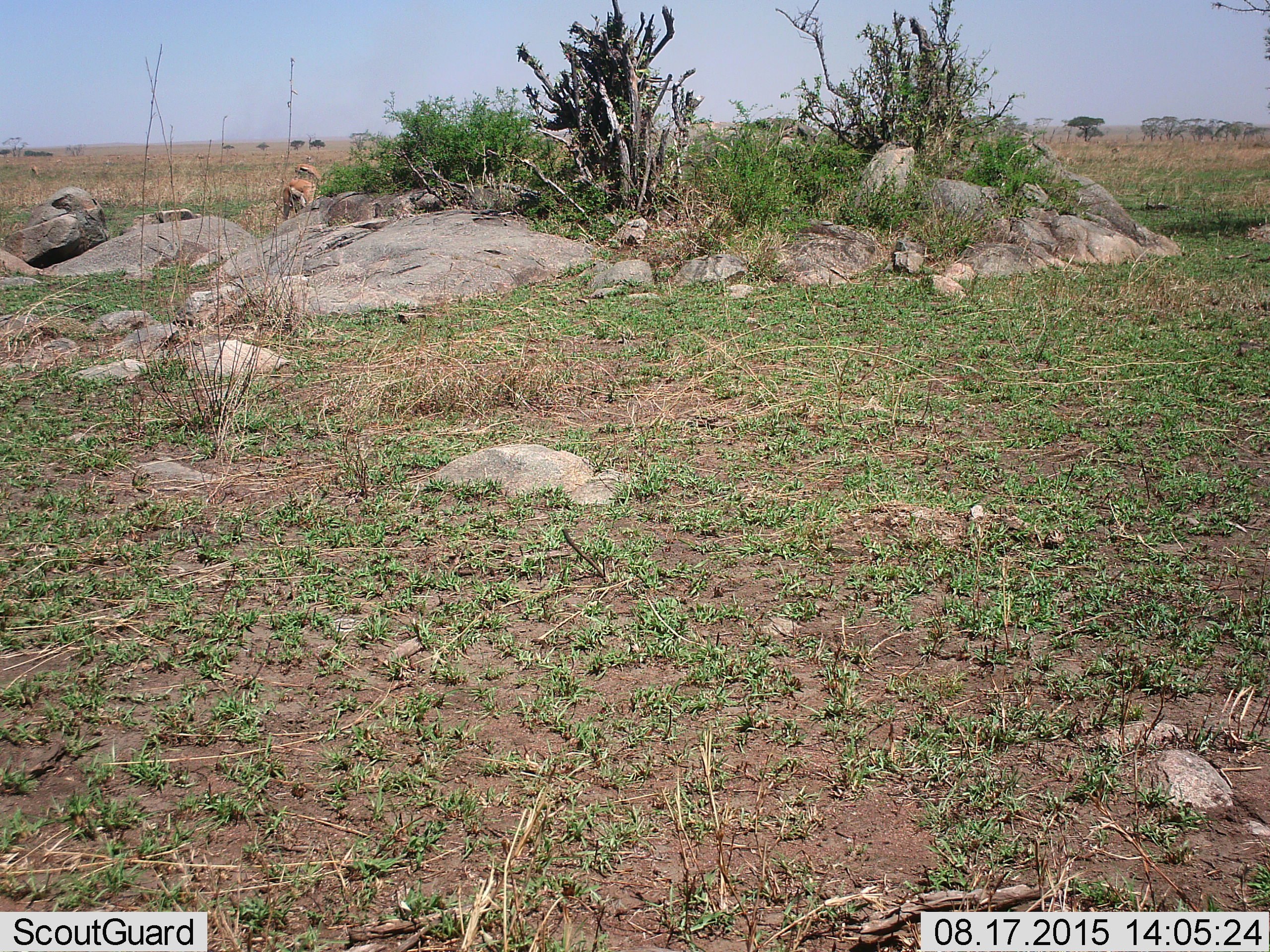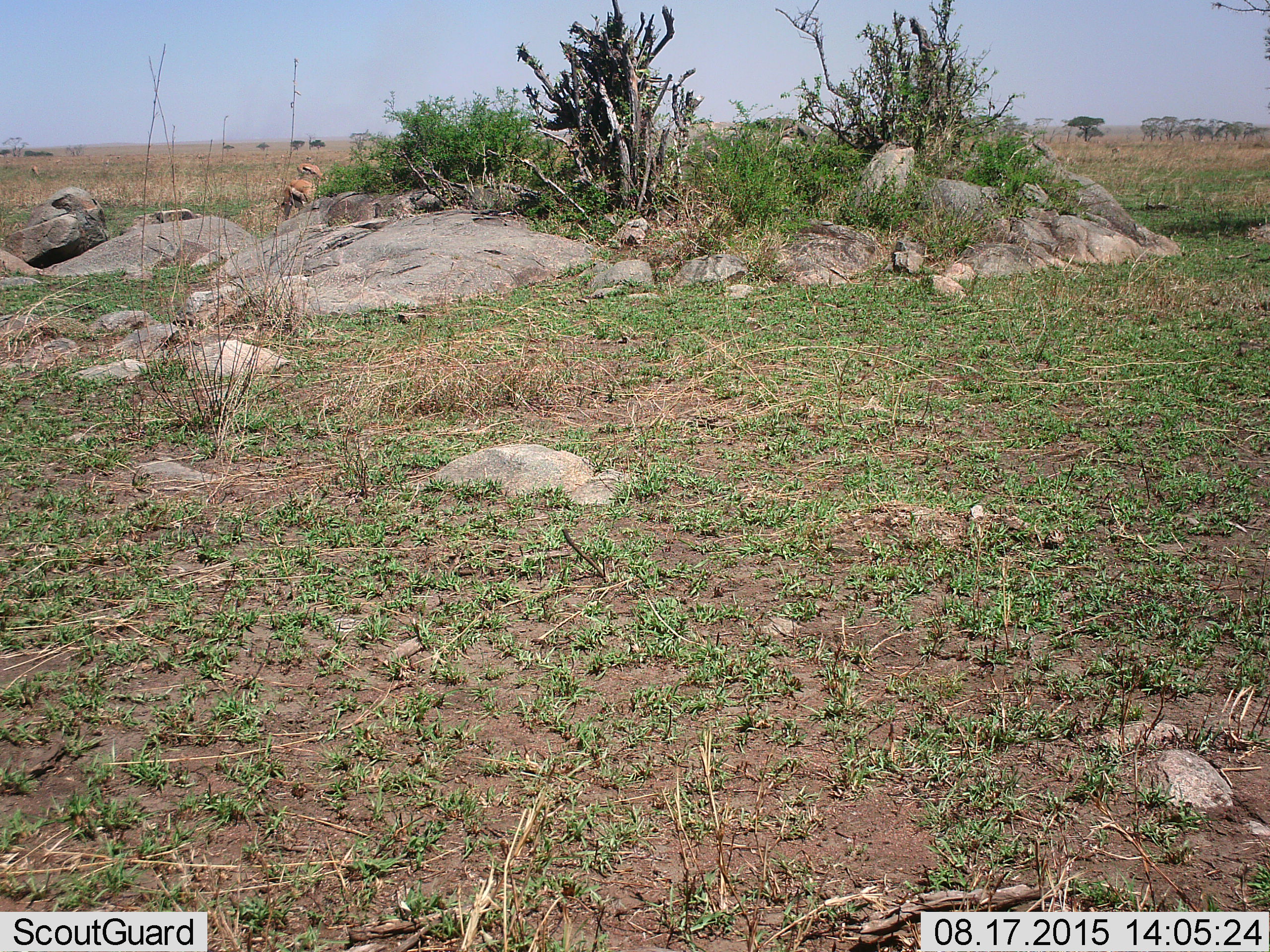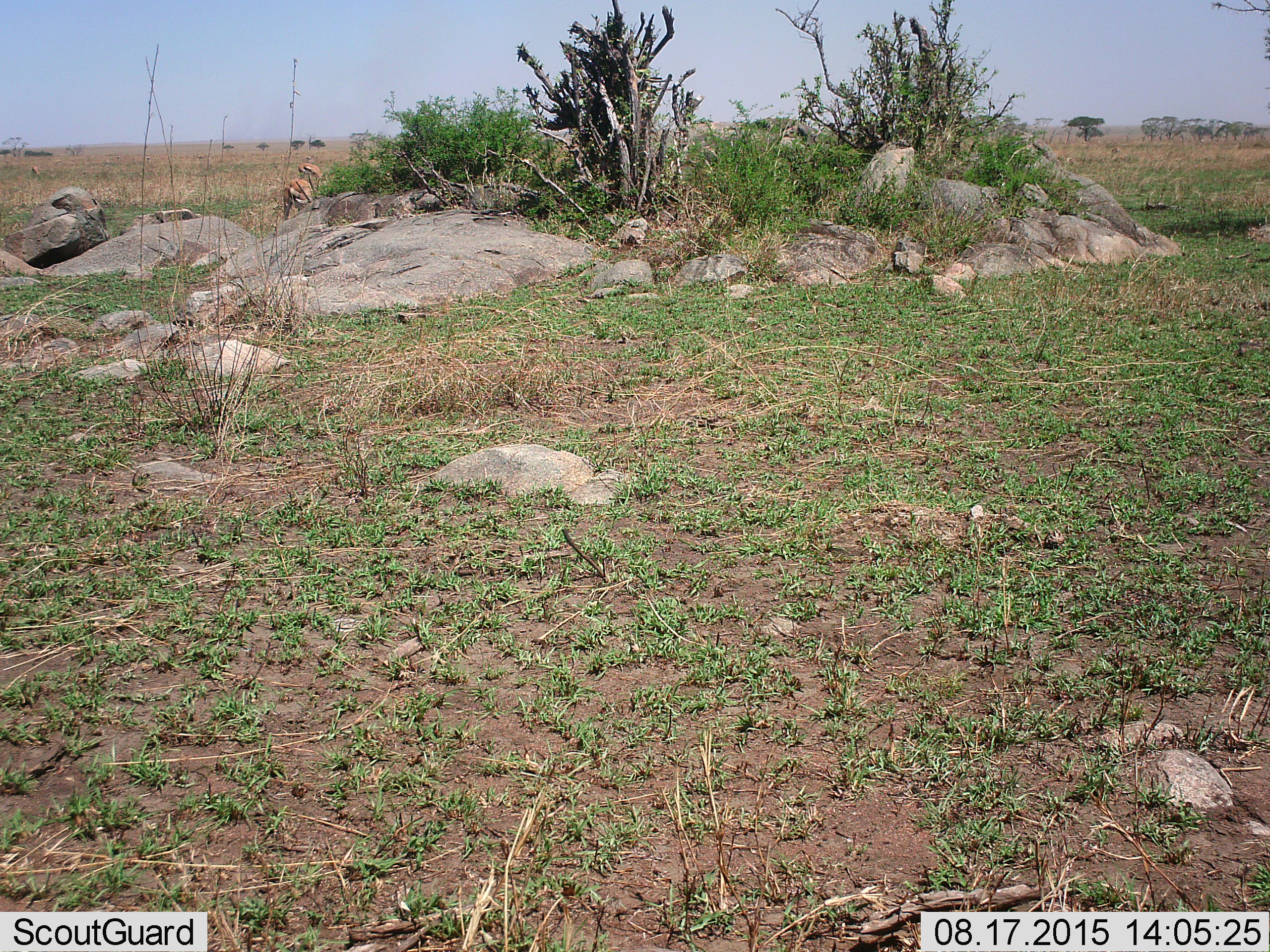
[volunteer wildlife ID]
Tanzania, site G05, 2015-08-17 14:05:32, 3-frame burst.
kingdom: Animalia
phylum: Chordata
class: Mammalia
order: Artiodactyla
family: Bovidae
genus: Eudorcas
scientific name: Eudorcas thomsonii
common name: thomson's gazelle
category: gazellethomsons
Gazellethomsons (thomson's gazelle) (Eudorcas thomsonii), count 3. Behavior (volunteer vote fractions): standing 58%, resting 0%, moving 33%, interacting 0%. Young present (vote fraction): 8%. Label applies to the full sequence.